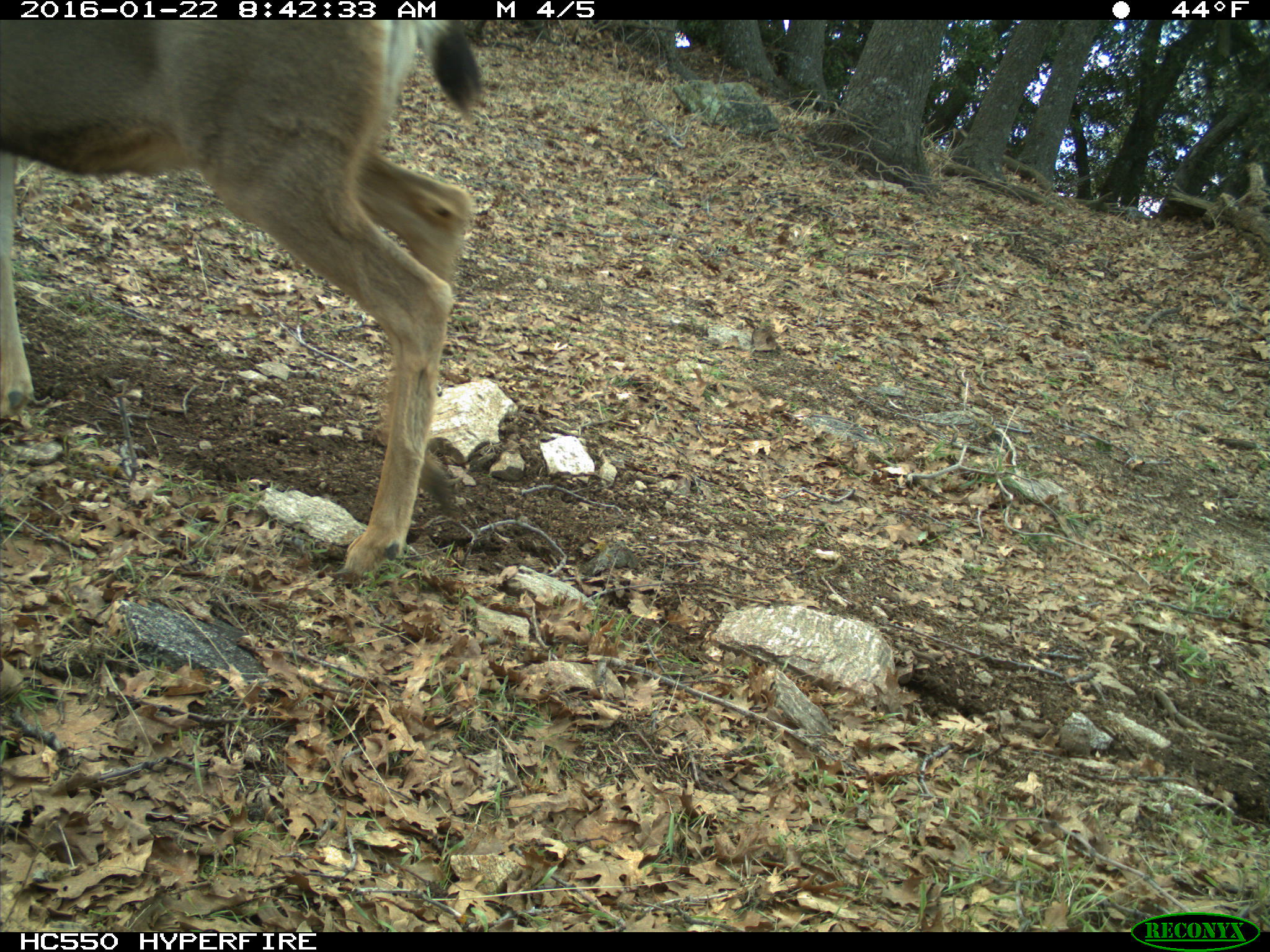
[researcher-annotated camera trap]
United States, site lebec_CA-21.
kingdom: Animalia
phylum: Chordata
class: Mammalia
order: Artiodactyla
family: Cervidae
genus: Odocoileus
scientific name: Odocoileus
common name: deer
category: unidentified deer